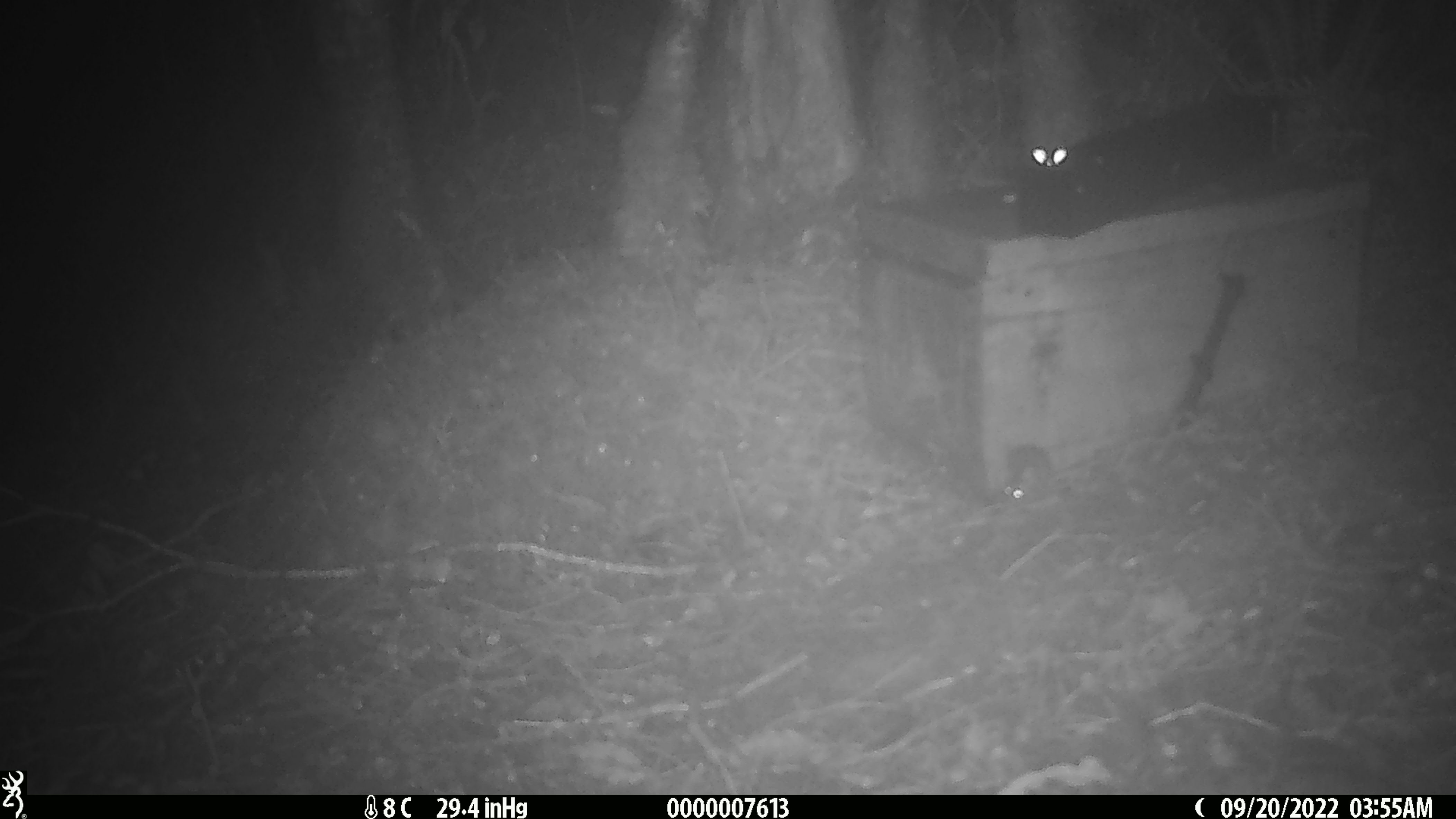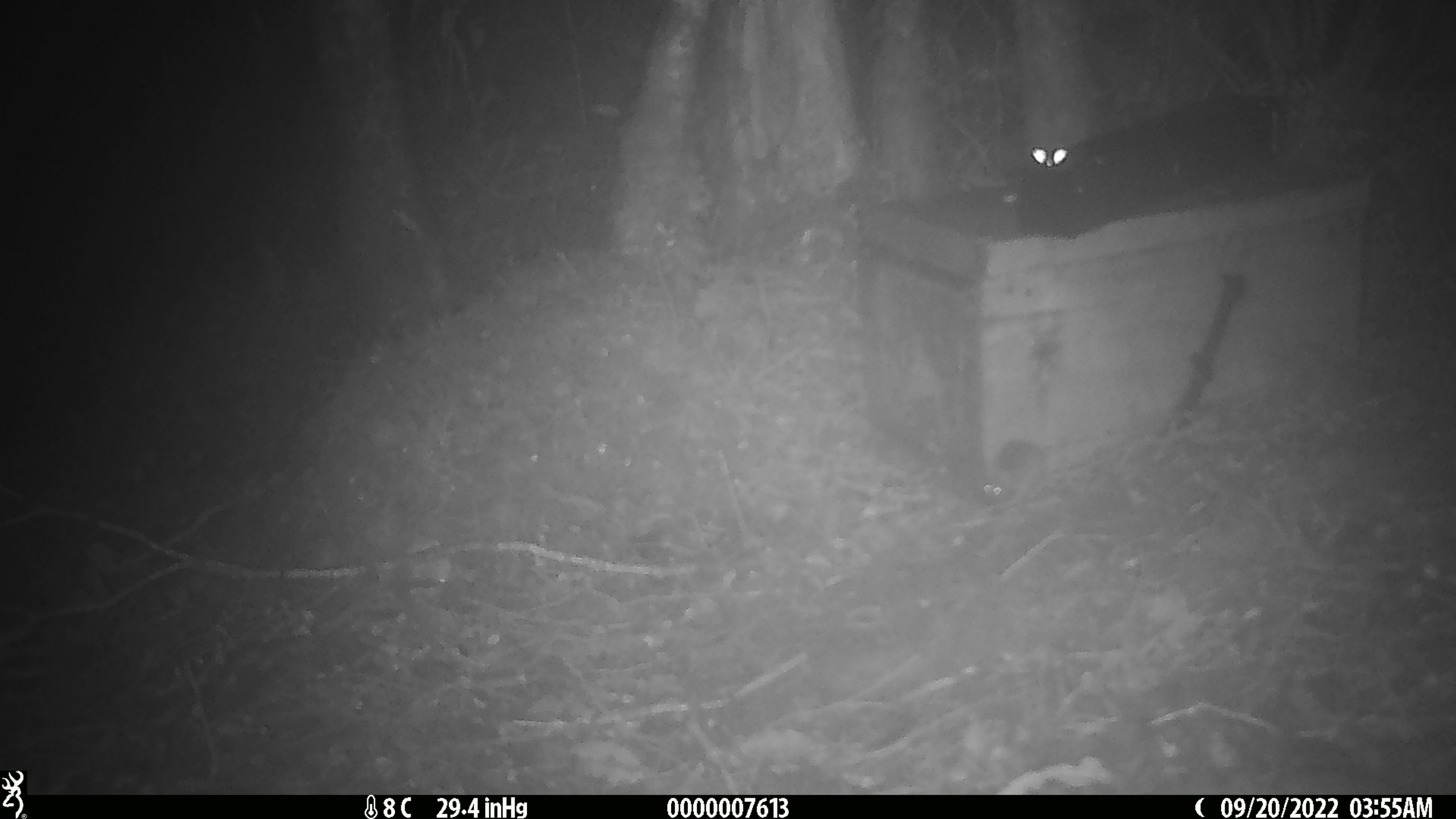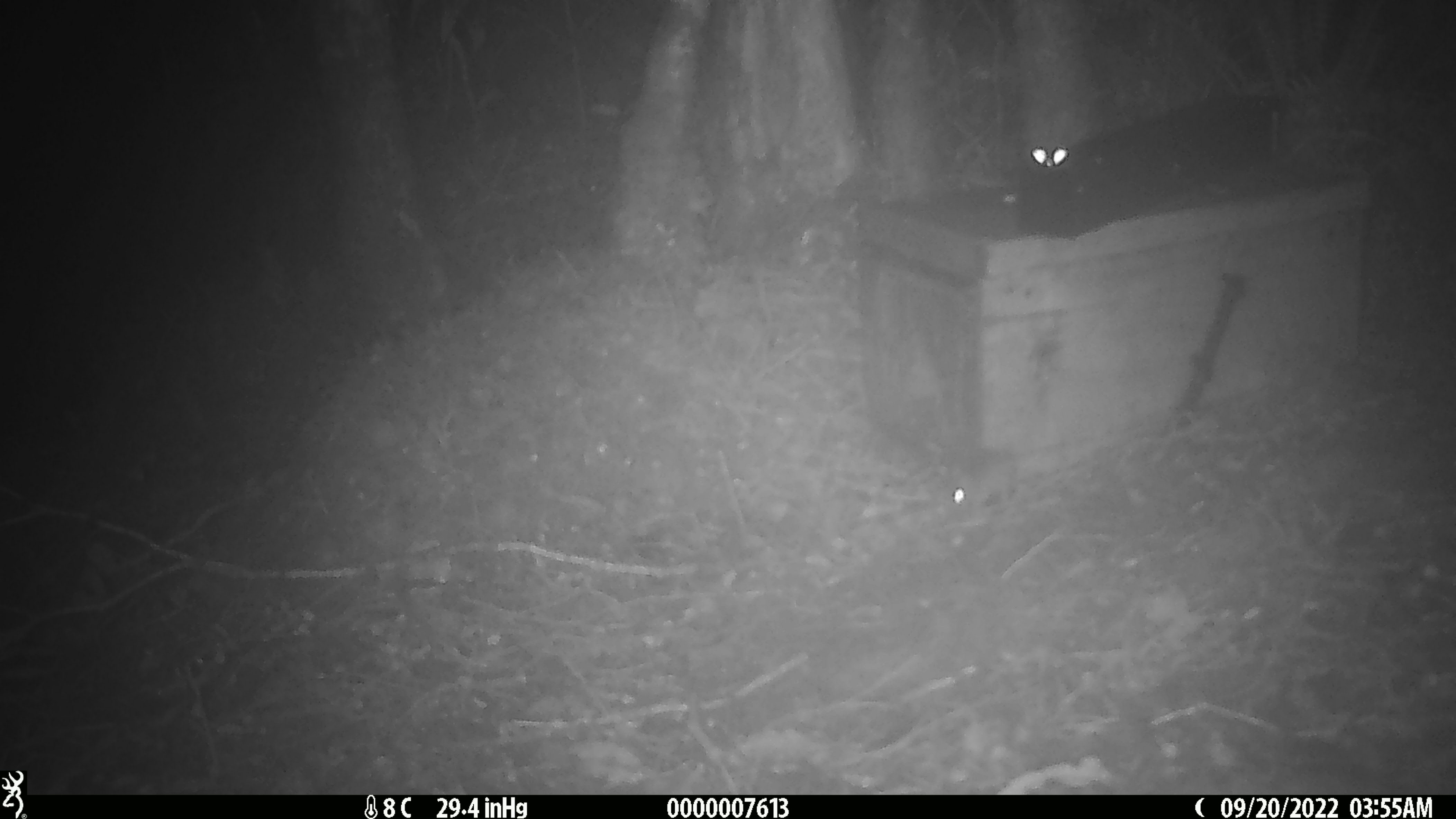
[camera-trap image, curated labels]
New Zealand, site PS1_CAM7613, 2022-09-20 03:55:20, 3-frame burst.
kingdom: Animalia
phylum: Chordata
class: Mammalia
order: Rodentia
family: Muridae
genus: Mus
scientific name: Mus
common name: mouse